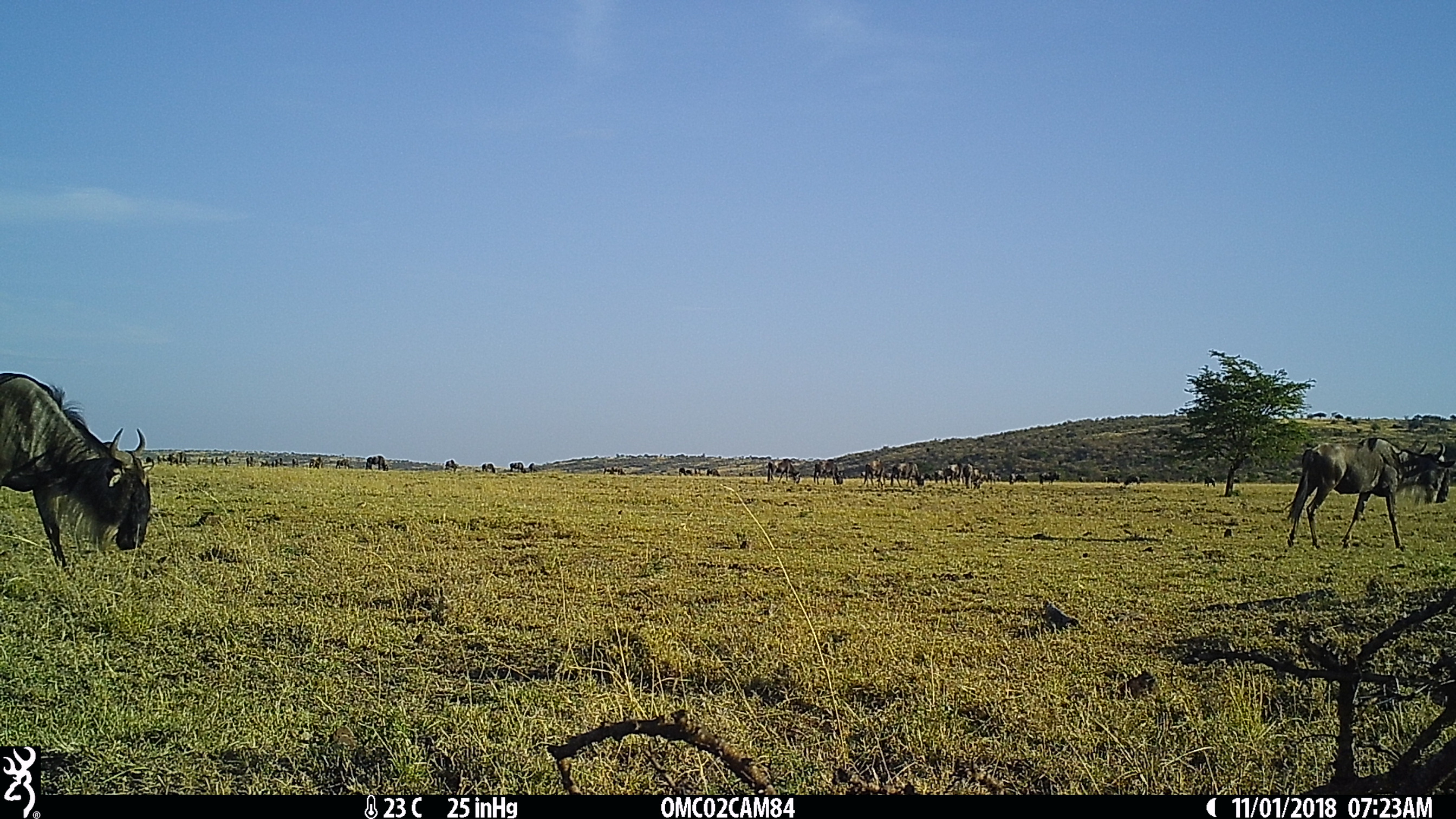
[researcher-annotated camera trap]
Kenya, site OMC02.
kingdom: Animalia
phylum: Chordata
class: Mammalia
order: Artiodactyla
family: Bovidae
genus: Connochaetes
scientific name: Connochaetes taurinus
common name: blue wildebeest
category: wildebeest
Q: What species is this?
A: Wildebeest (blue wildebeest) (Connochaetes taurinus).